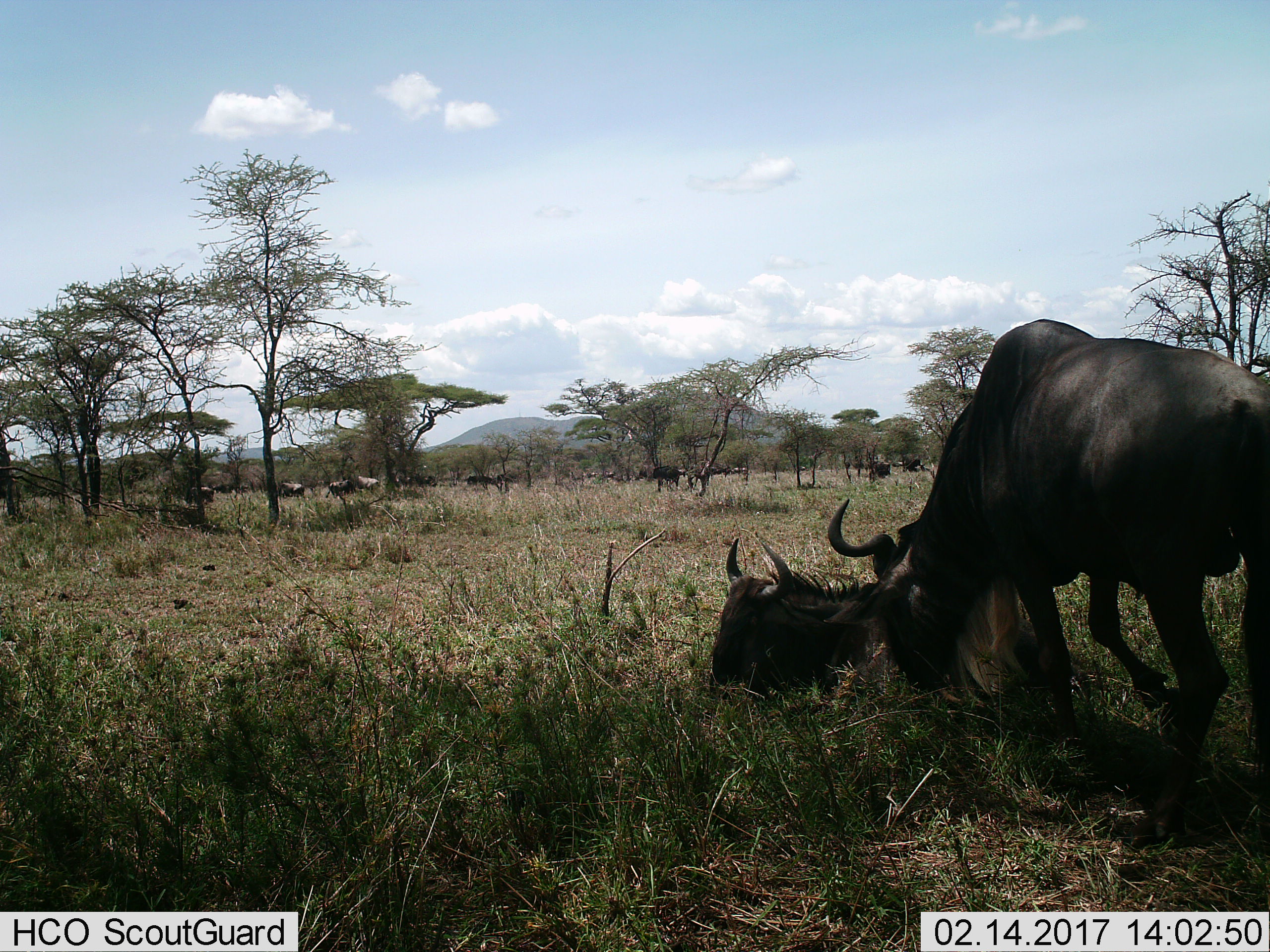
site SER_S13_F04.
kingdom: Animalia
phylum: Chordata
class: Mammalia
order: Artiodactyla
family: Bovidae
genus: Connochaetes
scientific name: Connochaetes taurinus taurinus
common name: blue wildebeest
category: wildebeestblue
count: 11-50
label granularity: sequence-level